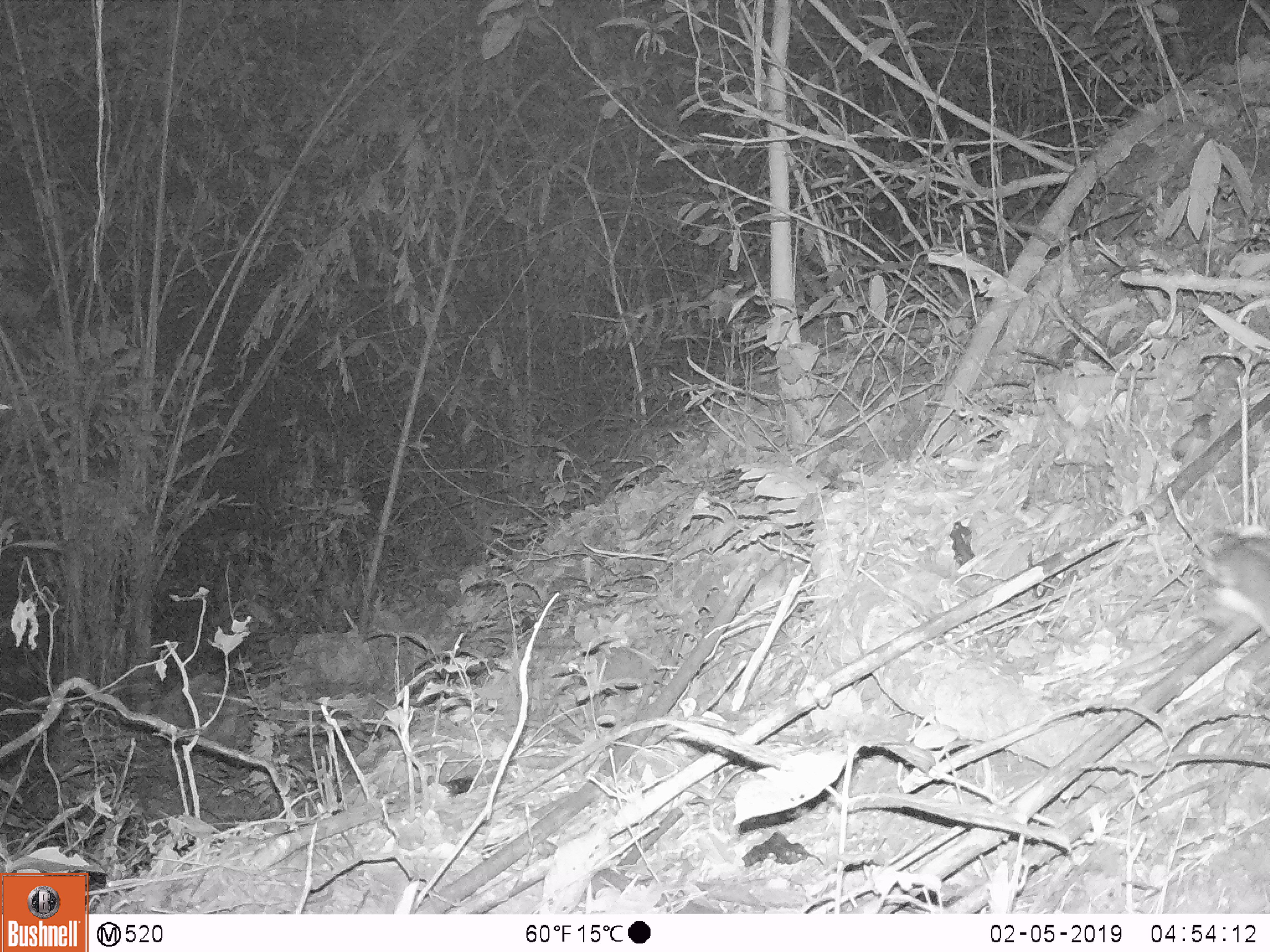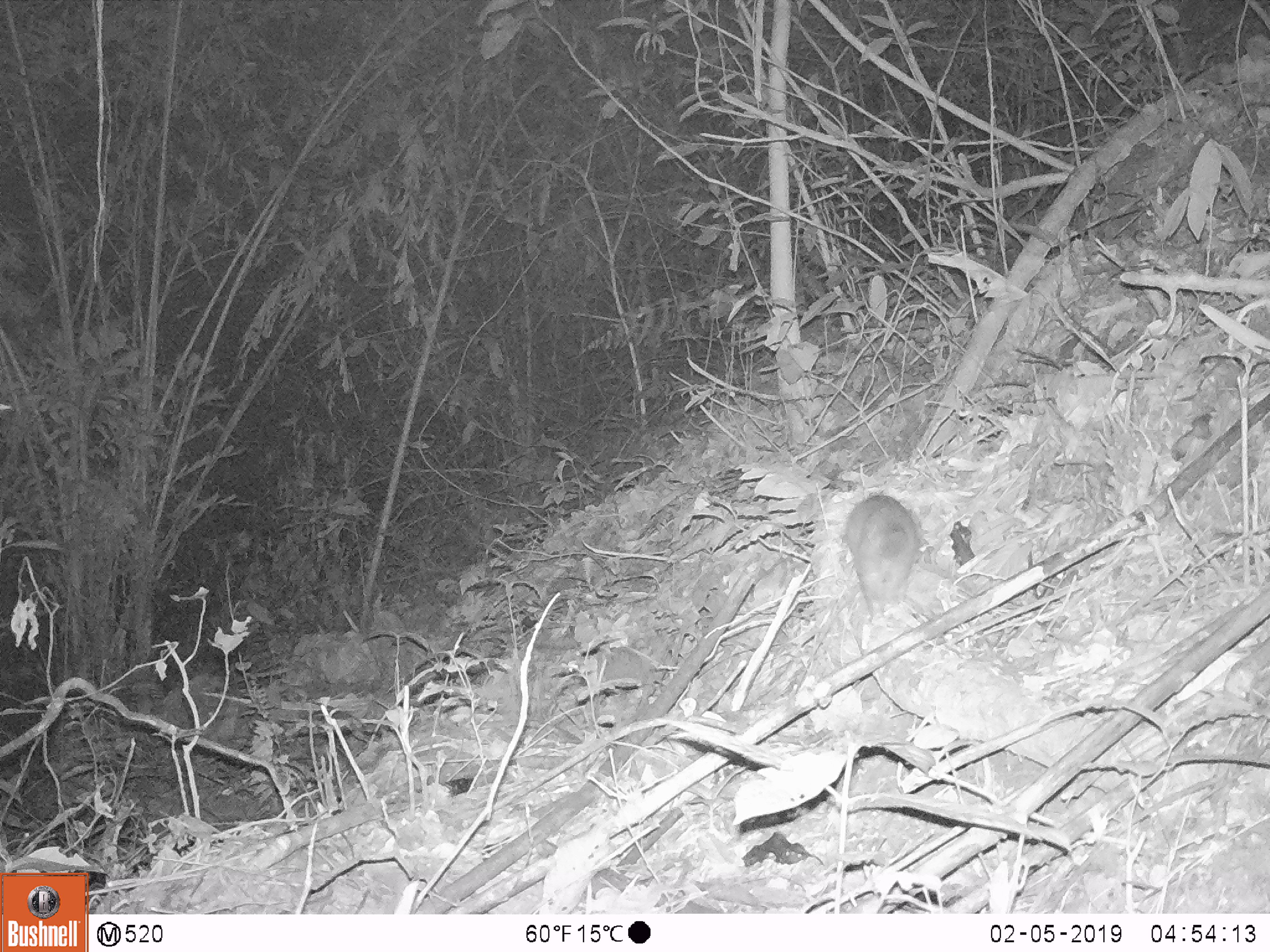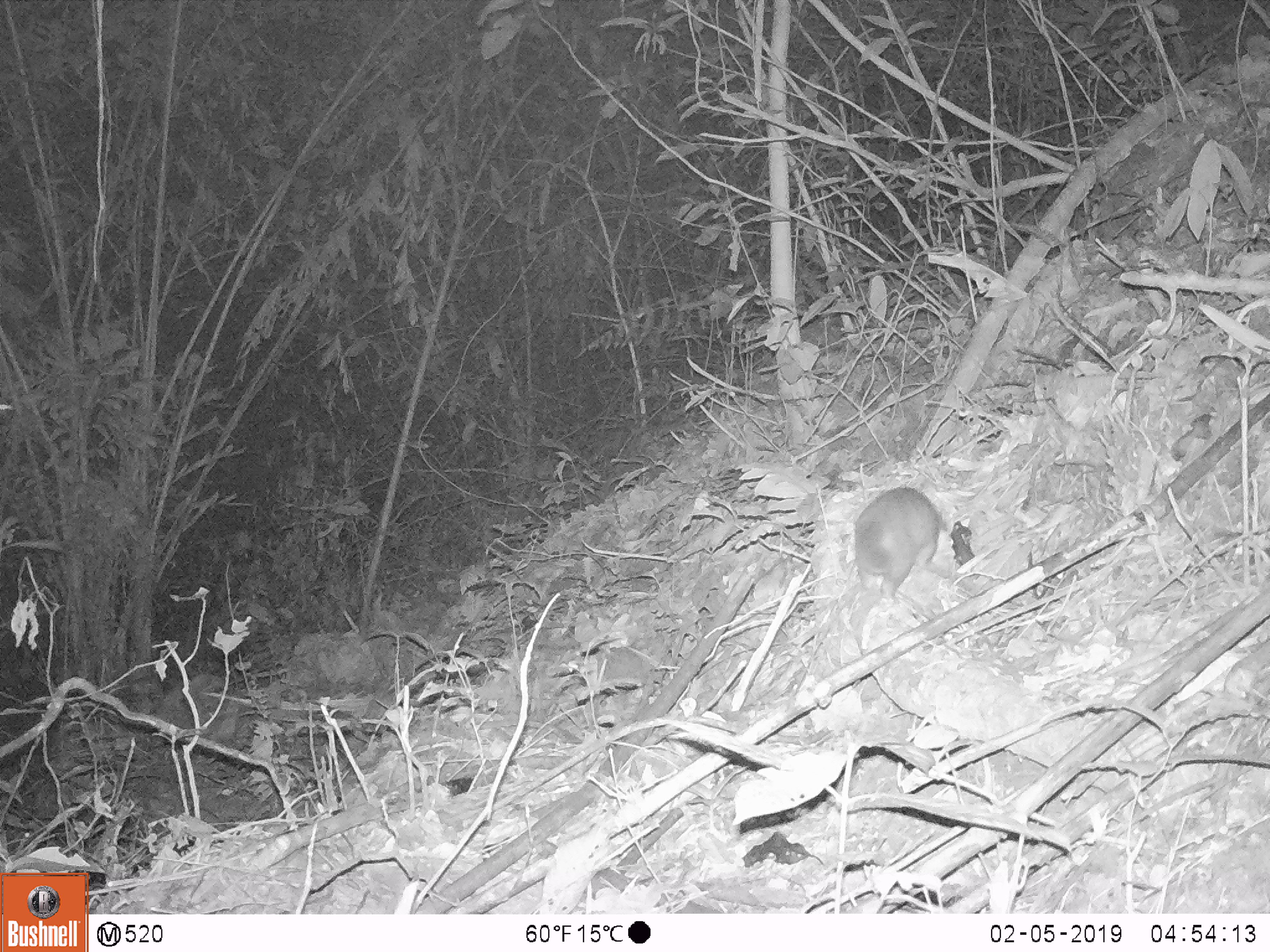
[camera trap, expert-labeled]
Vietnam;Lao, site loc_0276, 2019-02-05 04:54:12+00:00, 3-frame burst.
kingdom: Animalia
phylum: Chordata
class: Mammalia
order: Carnivora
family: Mustelidae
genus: Melogale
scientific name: Melogale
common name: ferret badger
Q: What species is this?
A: Ferret badger (Melogale).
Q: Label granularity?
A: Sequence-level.